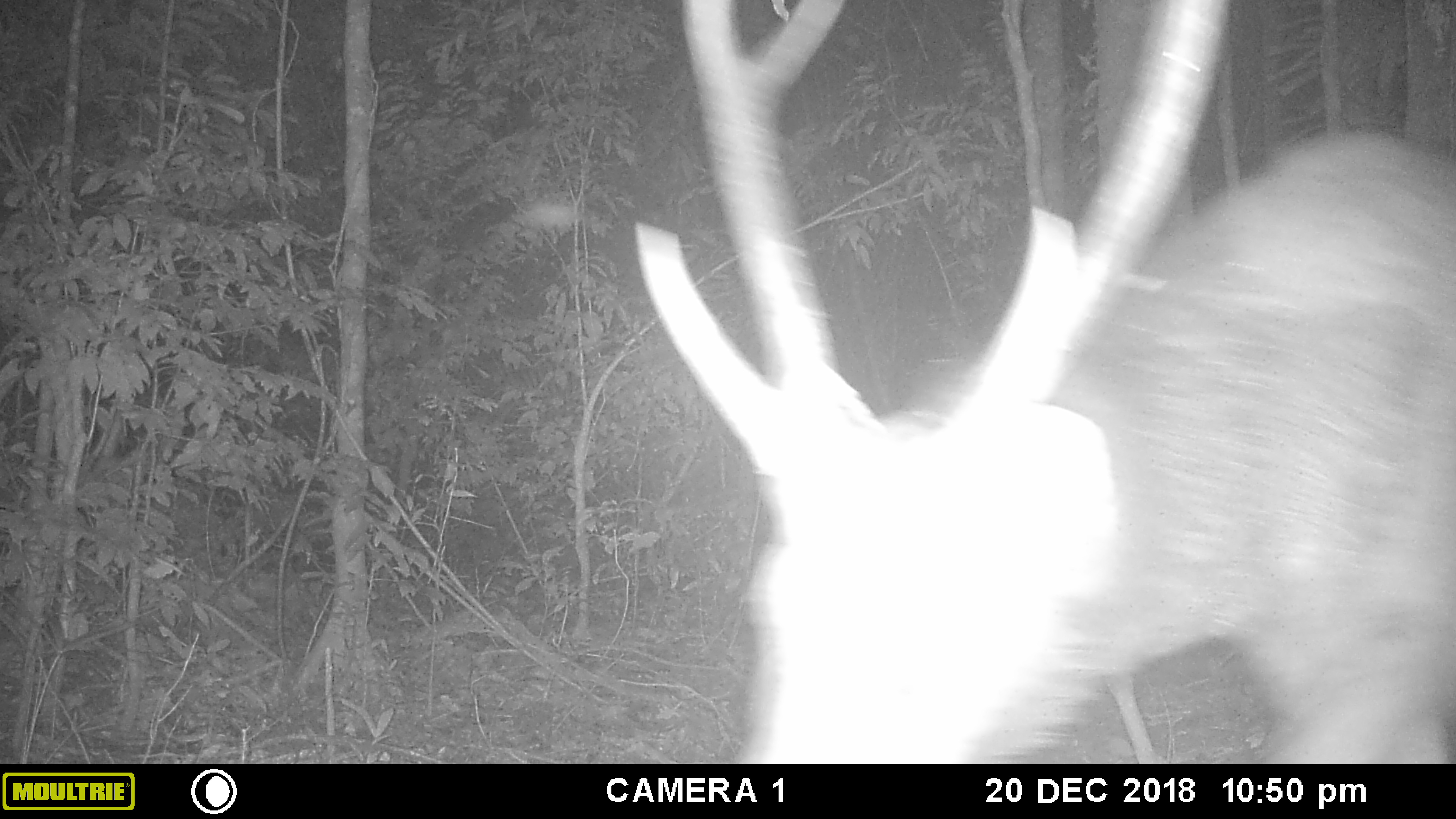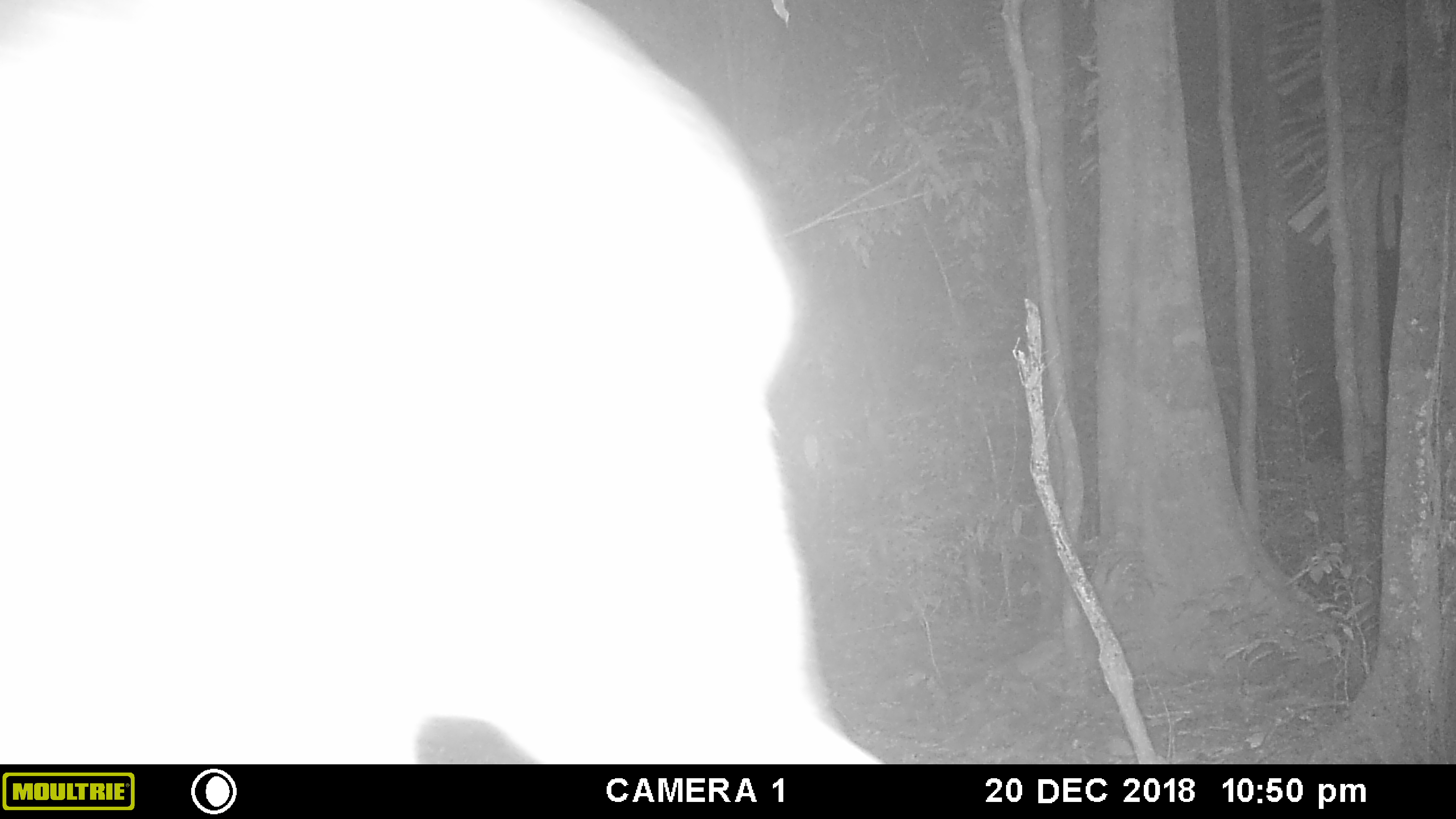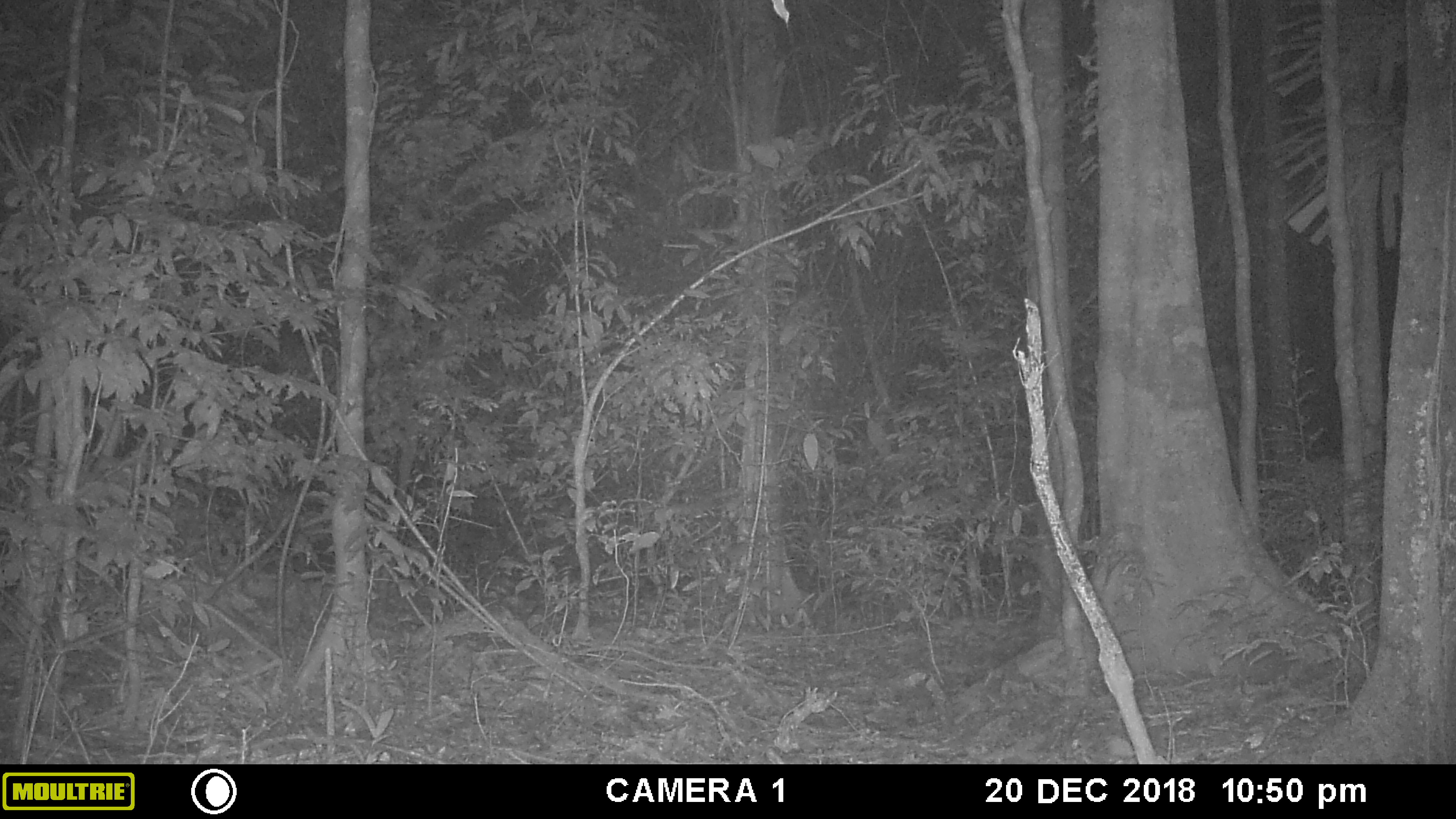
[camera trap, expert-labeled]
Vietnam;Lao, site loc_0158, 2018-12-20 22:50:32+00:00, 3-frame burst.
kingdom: Animalia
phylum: Chordata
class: Mammalia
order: Artiodactyla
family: Cervidae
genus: Rusa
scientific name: Rusa unicolor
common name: sambar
Sambar (Rusa unicolor). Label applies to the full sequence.